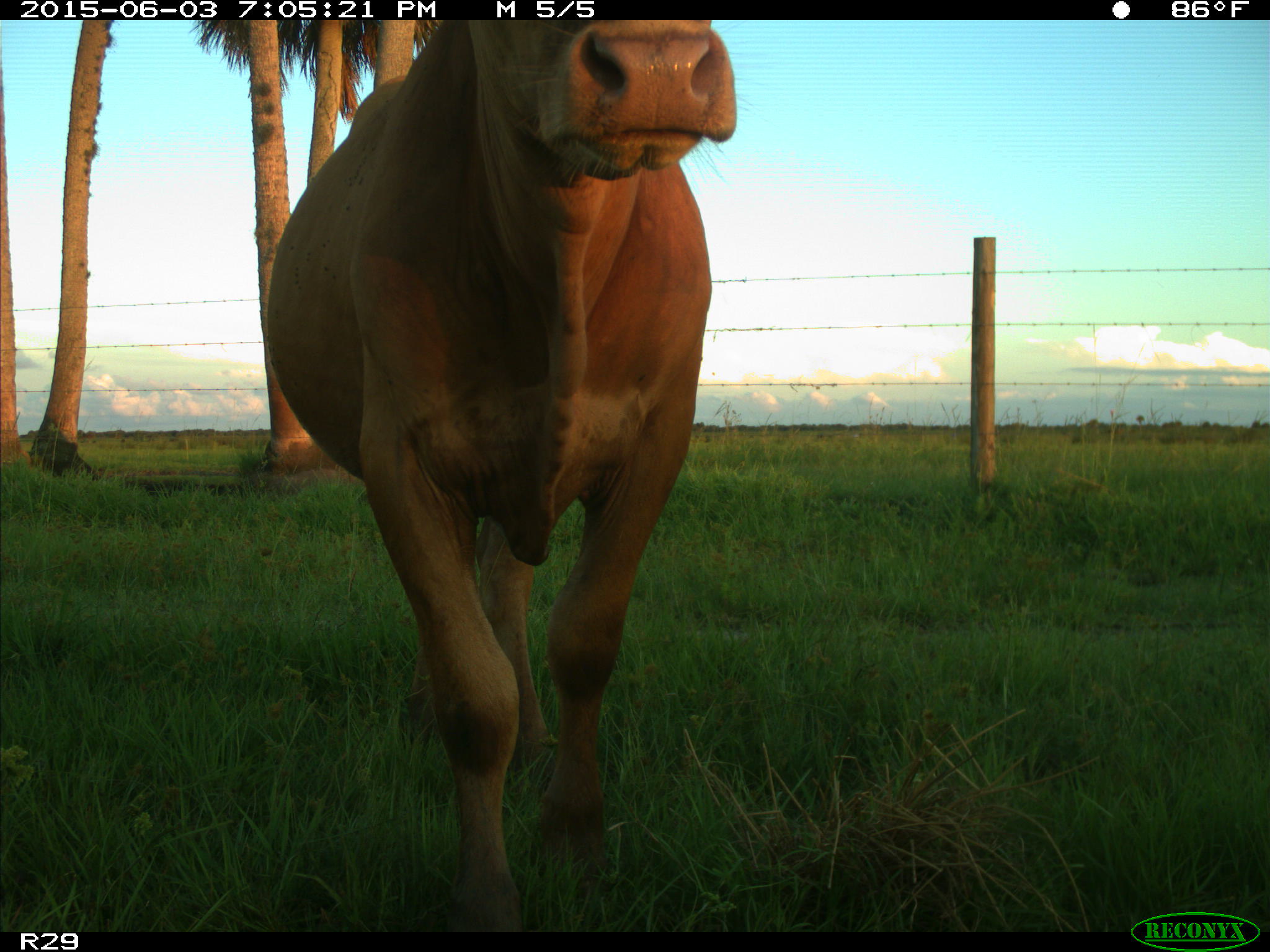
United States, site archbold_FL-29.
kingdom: Animalia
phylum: Chordata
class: Mammalia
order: Artiodactyla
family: Bovidae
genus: Bos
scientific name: Bos taurus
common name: domestic cow